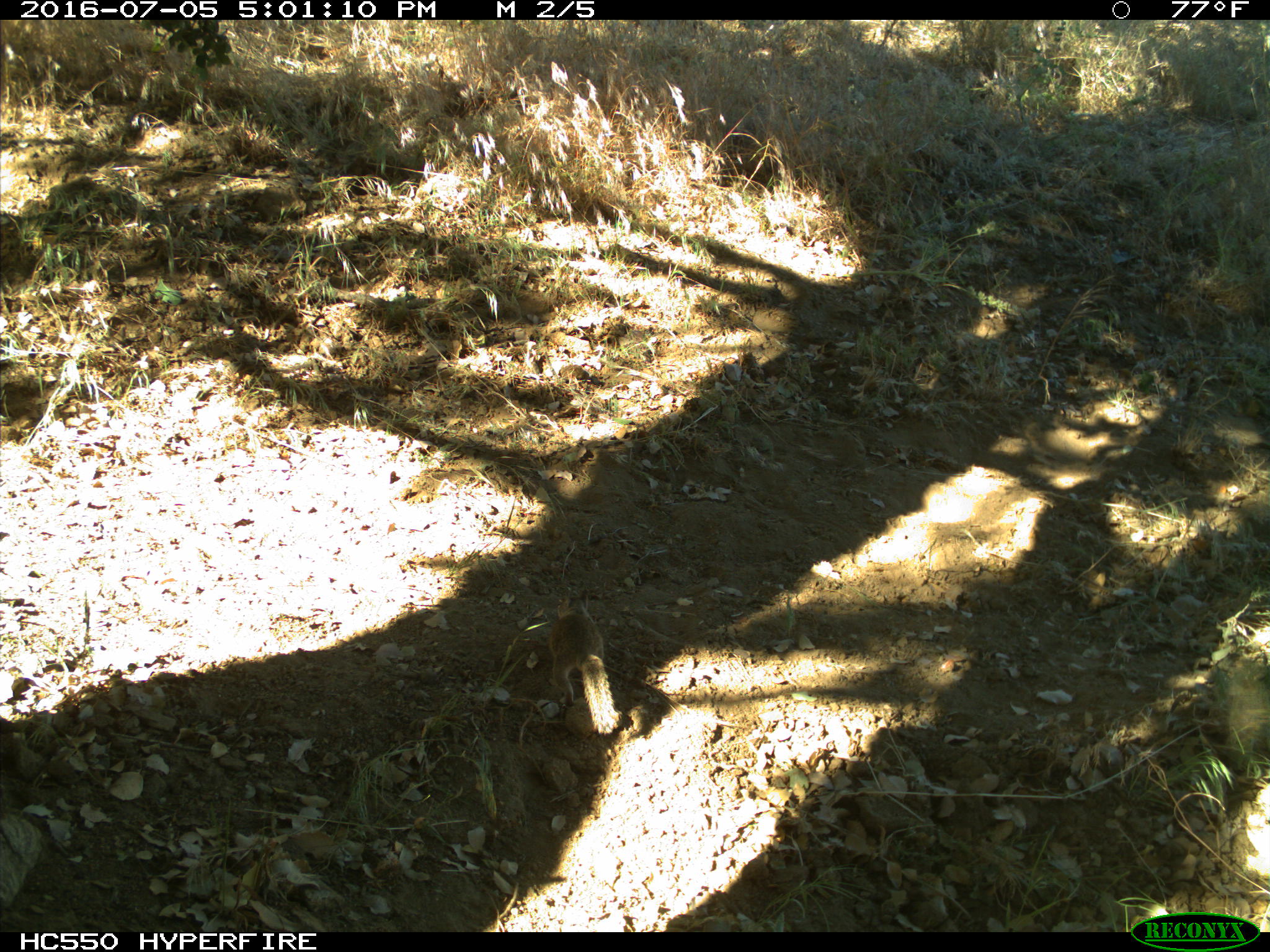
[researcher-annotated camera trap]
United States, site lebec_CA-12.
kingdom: Animalia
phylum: Chordata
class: Mammalia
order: Rodentia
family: Sciuridae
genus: Otospermophilus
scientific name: Otospermophilus beecheyi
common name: california ground squirrel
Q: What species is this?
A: Otospermophilus beecheyi (california ground squirrel).